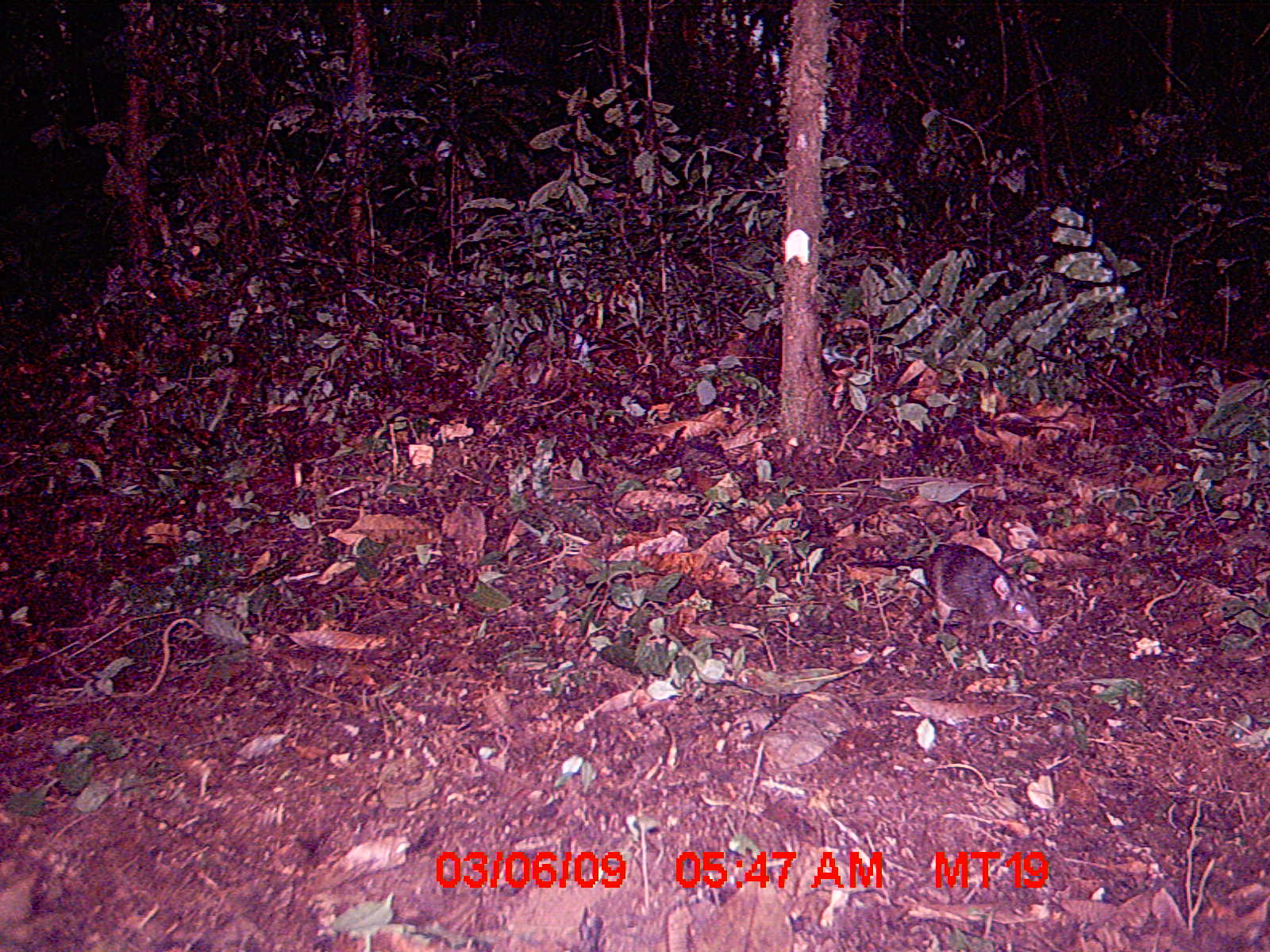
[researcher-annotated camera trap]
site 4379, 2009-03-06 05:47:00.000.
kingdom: Animalia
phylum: Chordata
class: Mammalia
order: Rodentia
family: Nesomyidae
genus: Nesomys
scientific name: Nesomys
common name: nesomys rodents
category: nesomys sp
Nesomys sp (nesomys rodents) (Nesomys), count 1.